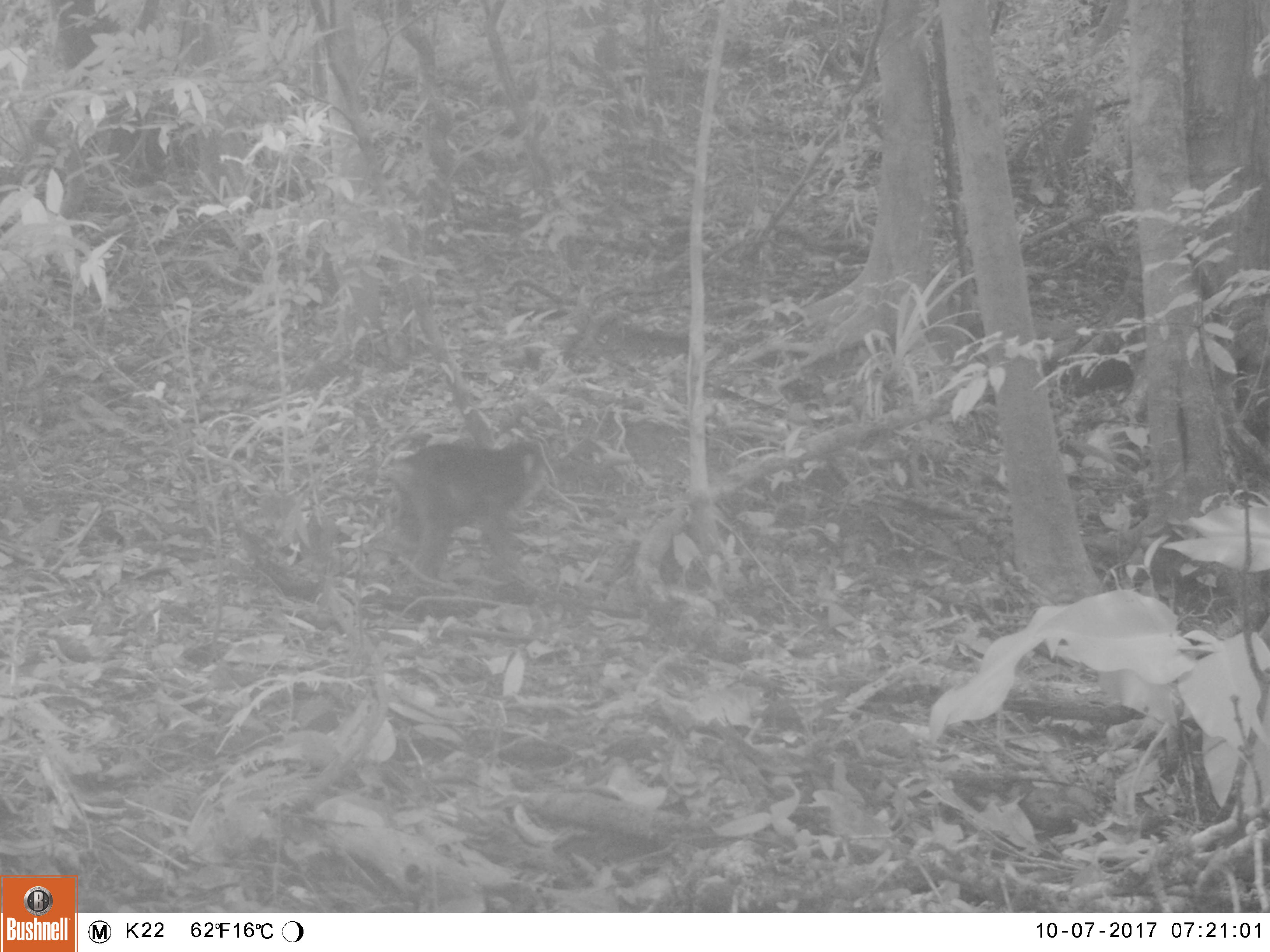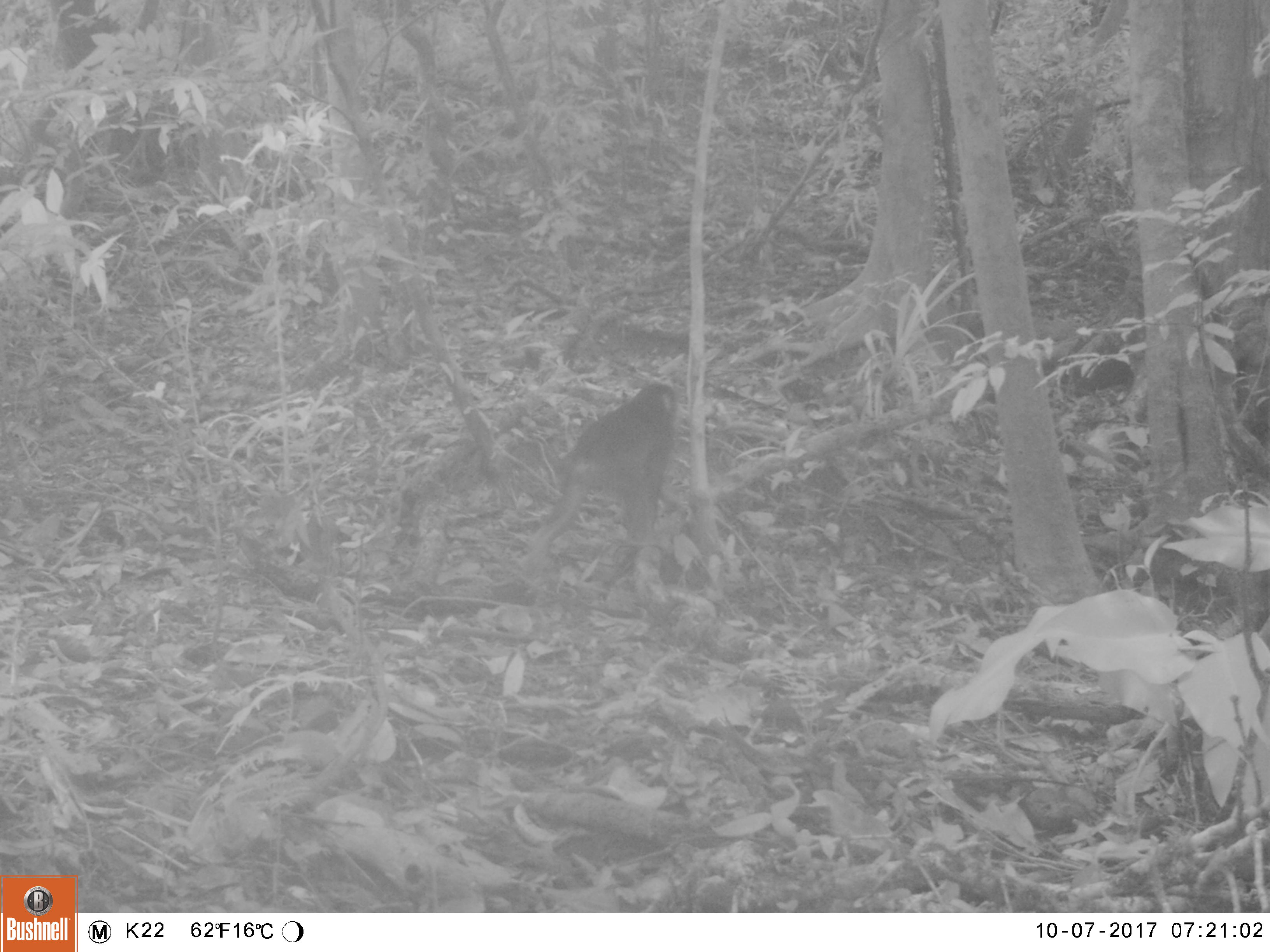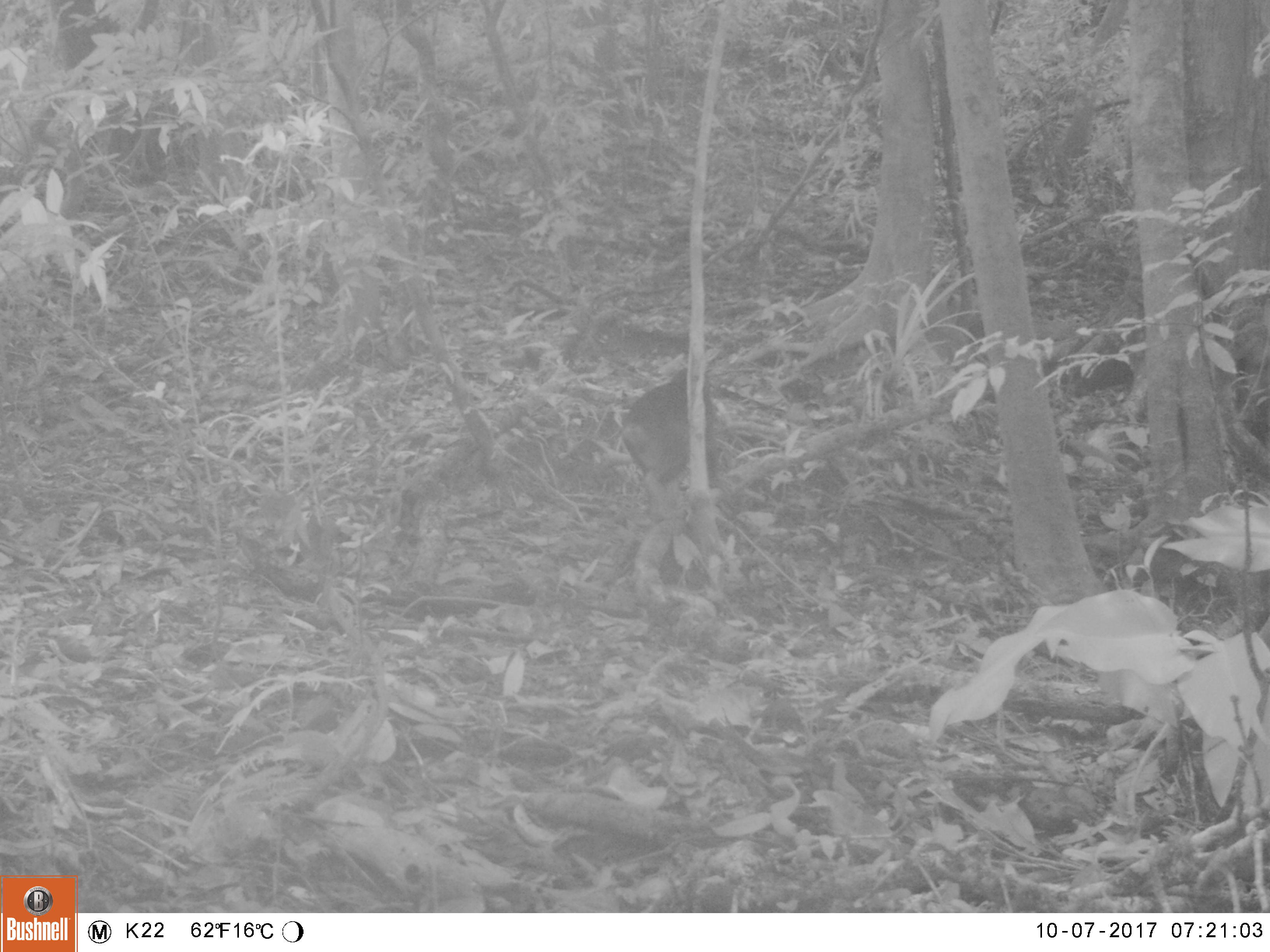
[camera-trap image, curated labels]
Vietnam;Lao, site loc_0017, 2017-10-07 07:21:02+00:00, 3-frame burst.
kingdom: Animalia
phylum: Chordata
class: Mammalia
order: Primates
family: Cercopithecidae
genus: Macaca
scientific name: Macaca arctoides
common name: stump-tailed macaque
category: stump tailed macaque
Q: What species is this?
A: Stump tailed macaque (stump-tailed macaque) (Macaca arctoides).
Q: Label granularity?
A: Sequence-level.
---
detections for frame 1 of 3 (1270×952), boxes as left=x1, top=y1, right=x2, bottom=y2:
stump tailed macaque: left=378, top=438, right=546, bottom=577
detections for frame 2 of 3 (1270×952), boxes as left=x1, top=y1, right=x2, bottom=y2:
stump tailed macaque: left=520, top=380, right=677, bottom=566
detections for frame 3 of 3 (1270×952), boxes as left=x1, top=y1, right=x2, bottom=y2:
stump tailed macaque: left=621, top=367, right=718, bottom=518